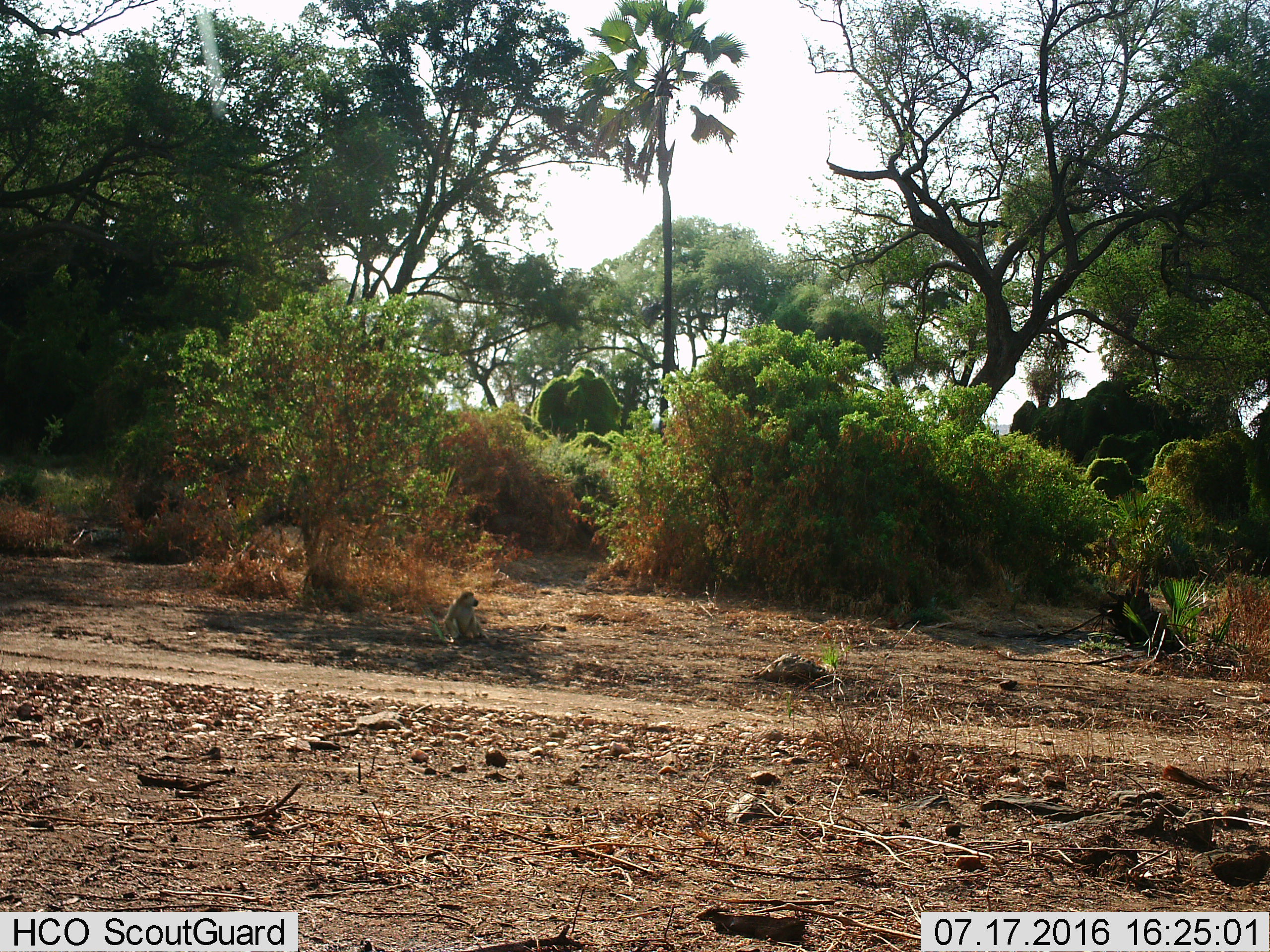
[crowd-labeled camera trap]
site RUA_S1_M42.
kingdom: Animalia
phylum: Chordata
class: Mammalia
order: Primates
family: Cercopithecidae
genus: Papio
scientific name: Papio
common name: baboon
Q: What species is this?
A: Baboon (Papio).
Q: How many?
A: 1.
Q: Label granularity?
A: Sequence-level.